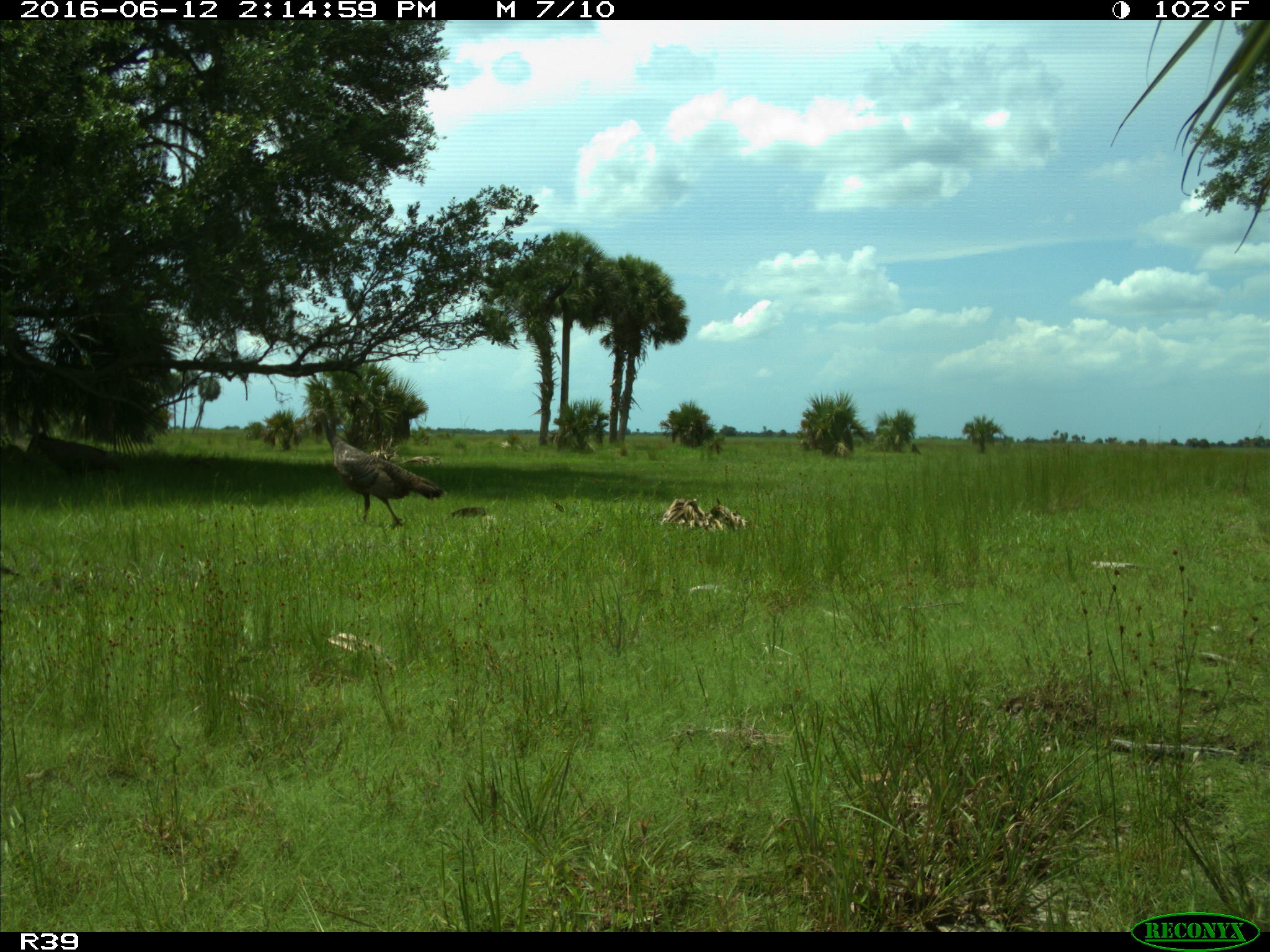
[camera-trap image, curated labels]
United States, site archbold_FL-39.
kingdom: Animalia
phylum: Chordata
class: Aves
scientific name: Aves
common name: birds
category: unidentified bird